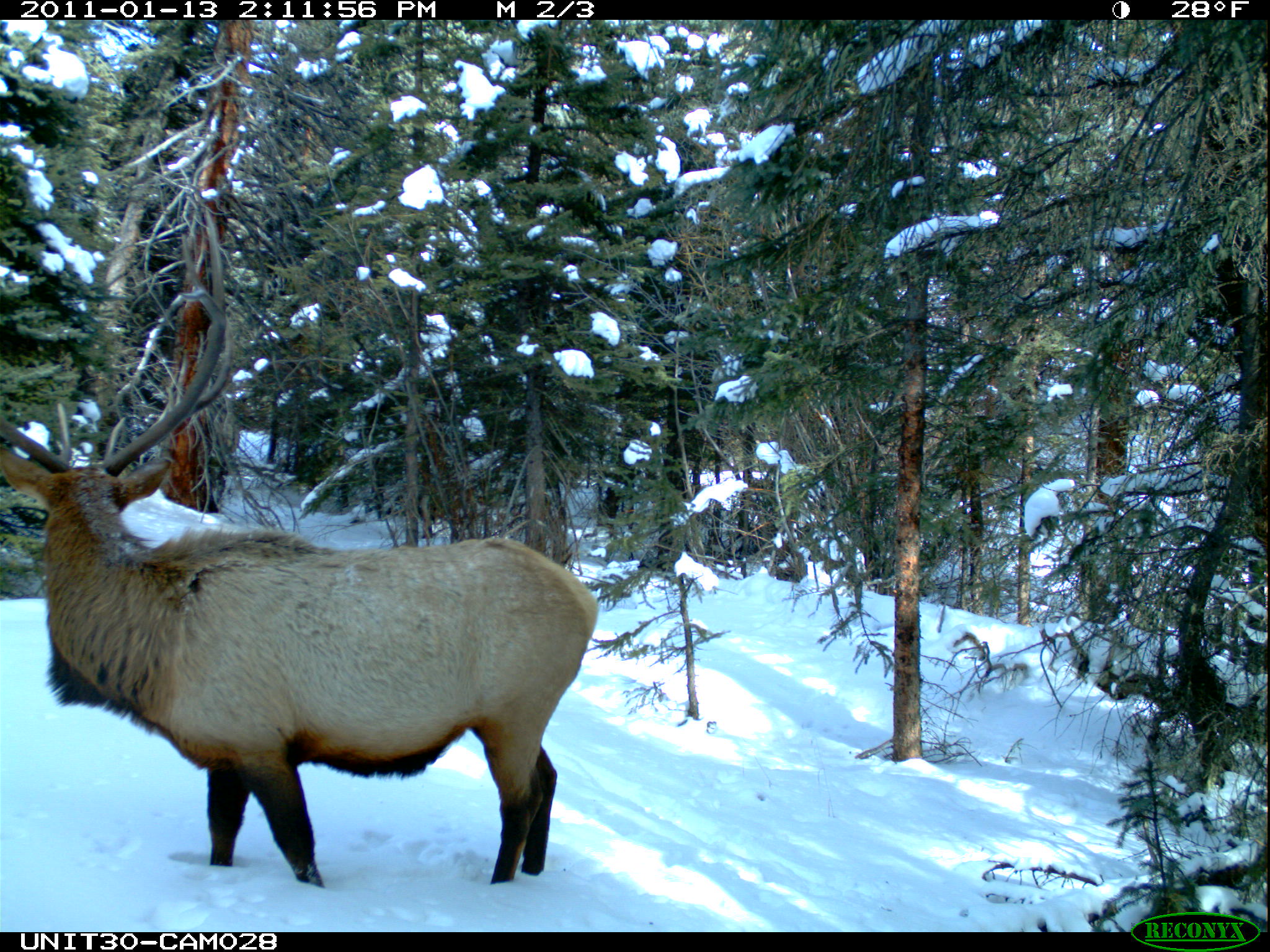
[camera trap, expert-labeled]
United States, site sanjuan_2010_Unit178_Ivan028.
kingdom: Animalia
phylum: Chordata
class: Mammalia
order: Artiodactyla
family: Cervidae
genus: Cervus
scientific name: Cervus elaphus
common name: red deer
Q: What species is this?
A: Cervus elaphus (red deer).